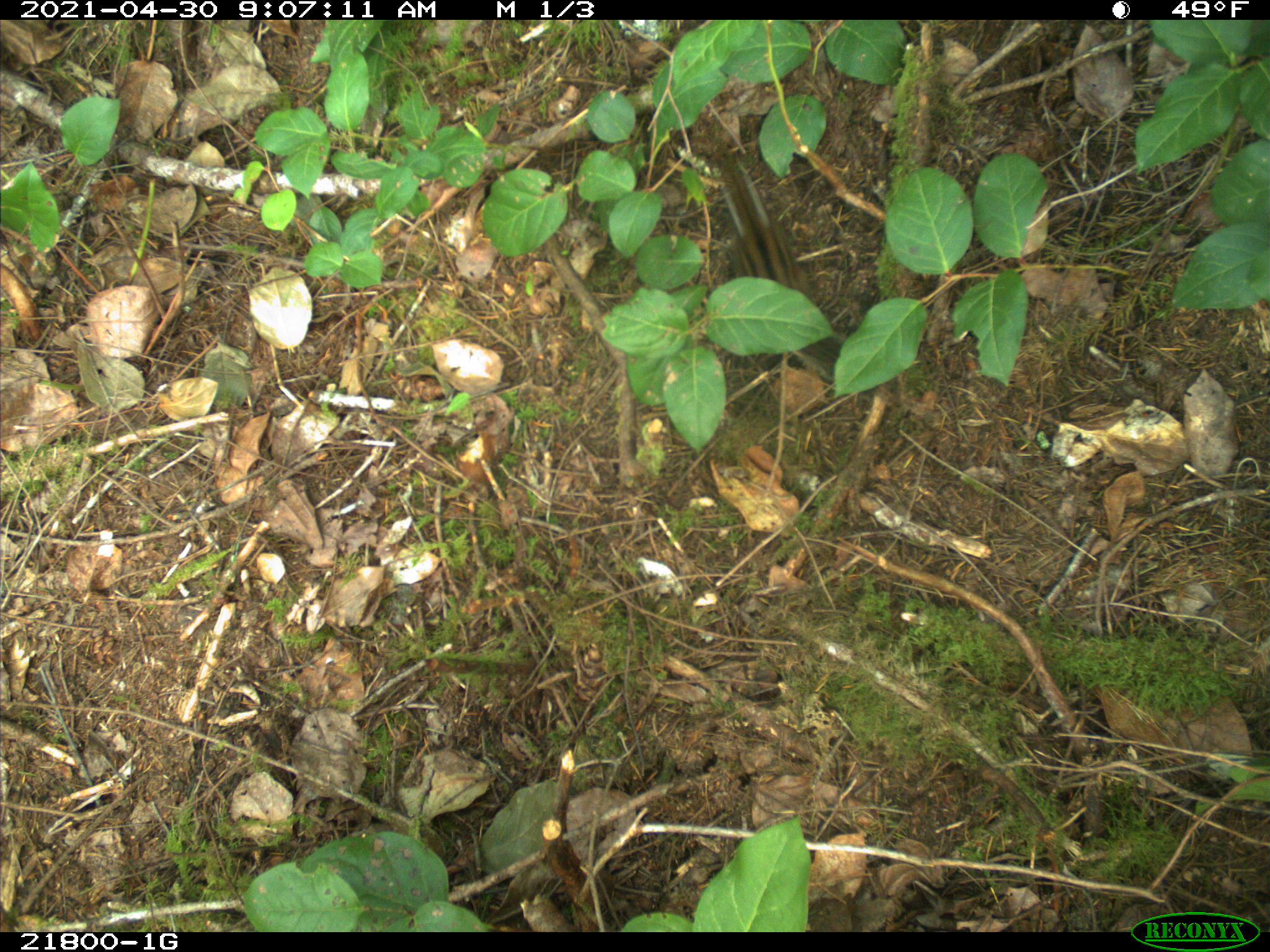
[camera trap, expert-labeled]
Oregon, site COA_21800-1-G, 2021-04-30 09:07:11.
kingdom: Animalia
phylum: Chordata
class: Mammalia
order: Rodentia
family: Sciuridae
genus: Neotamias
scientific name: Neotamias townsendii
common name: townsend's chipmunk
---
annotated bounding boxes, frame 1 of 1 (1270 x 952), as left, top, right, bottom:
townsend's chipmunk: 666, 121, 896, 420